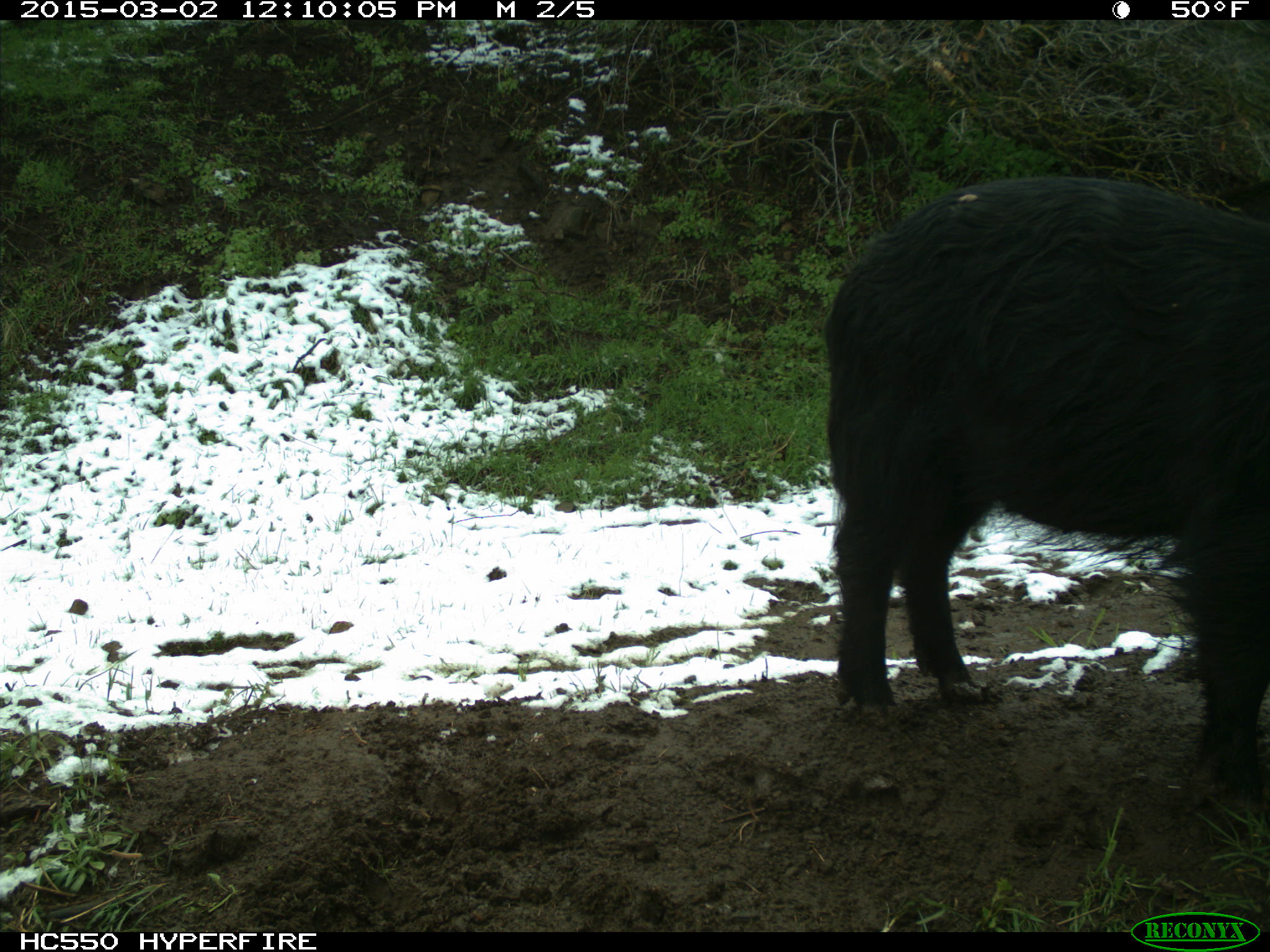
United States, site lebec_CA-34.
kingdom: Animalia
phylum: Chordata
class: Mammalia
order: Artiodactyla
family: Suidae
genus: Sus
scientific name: Sus scrofa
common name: wild boar